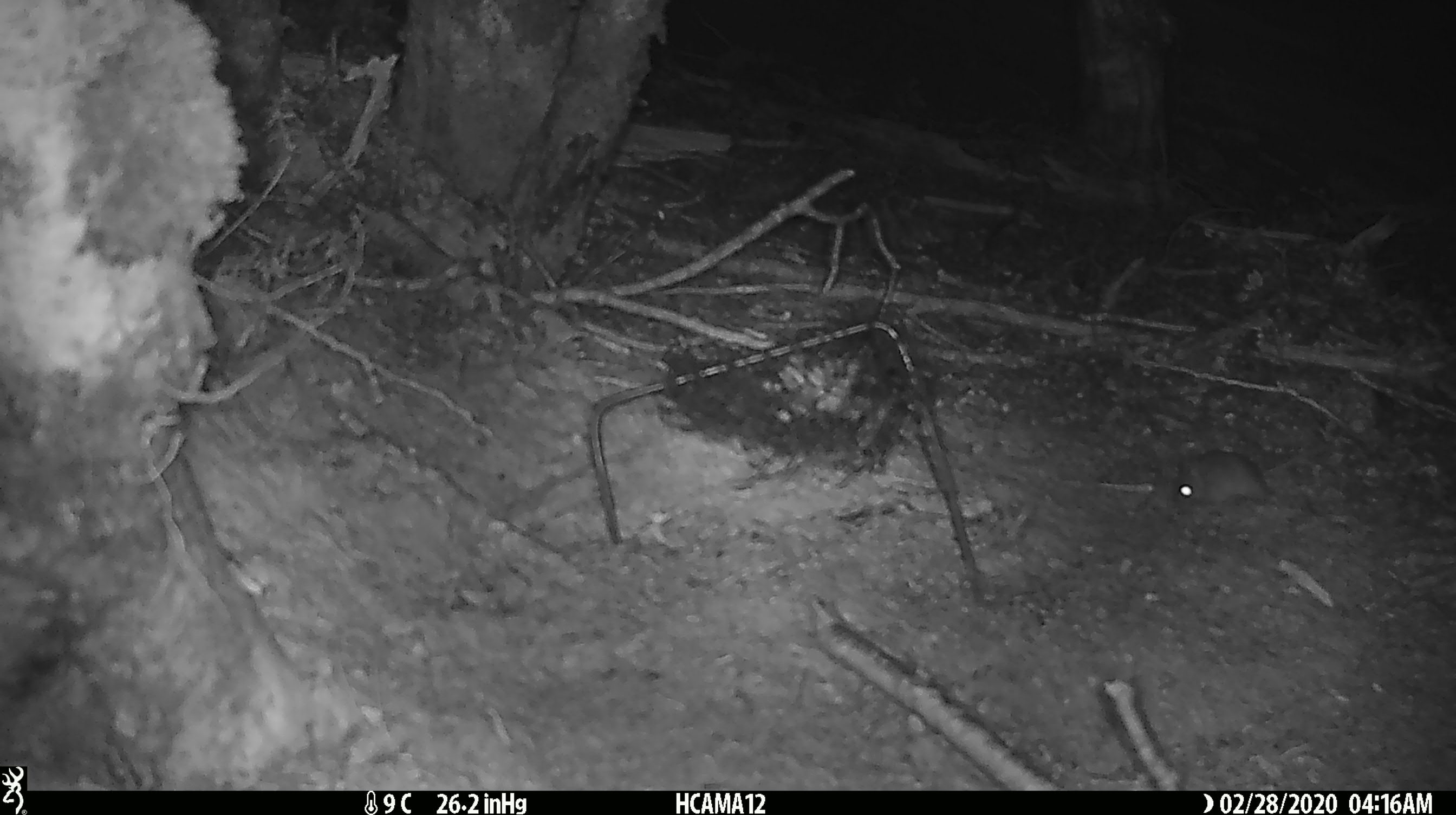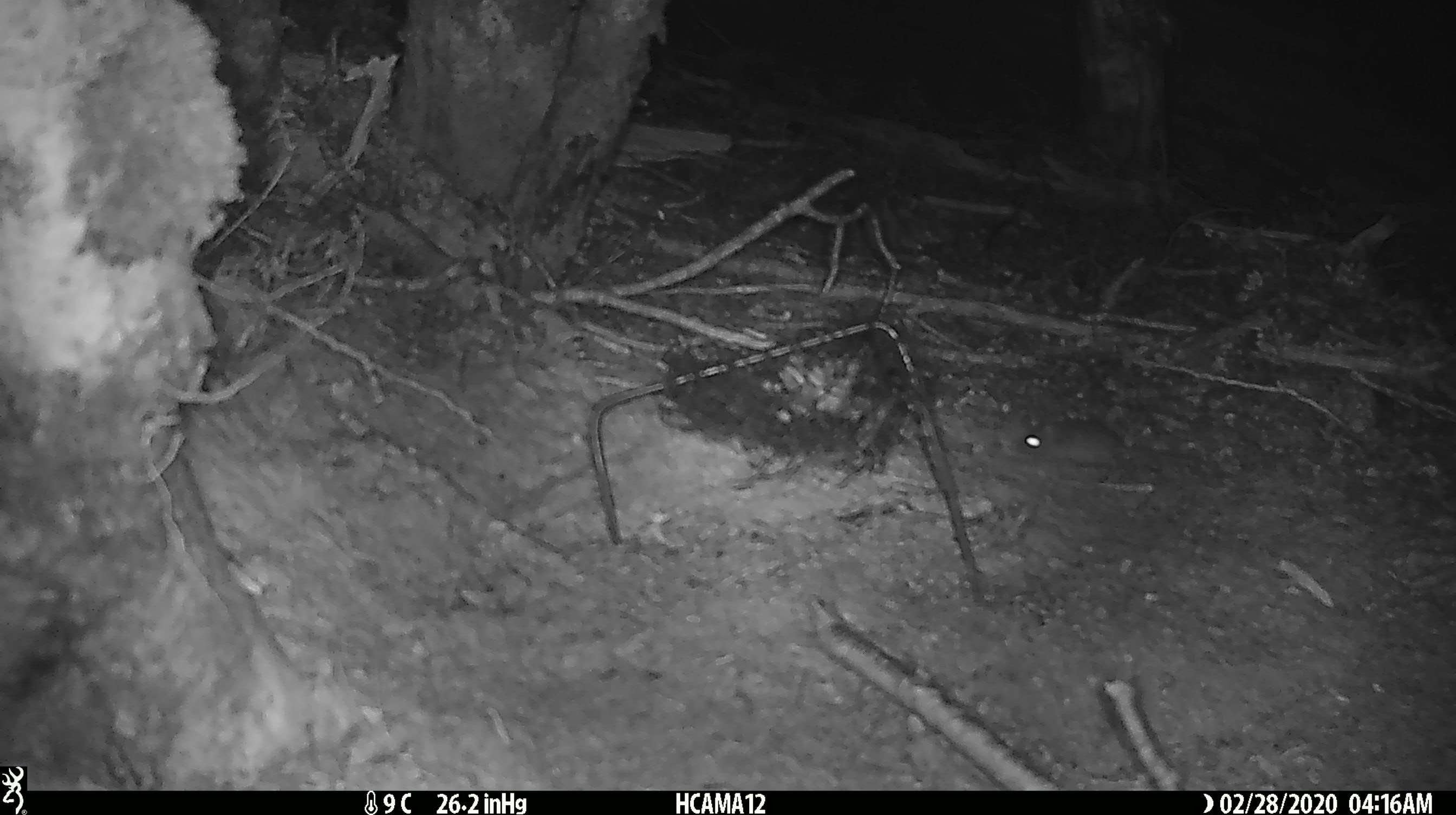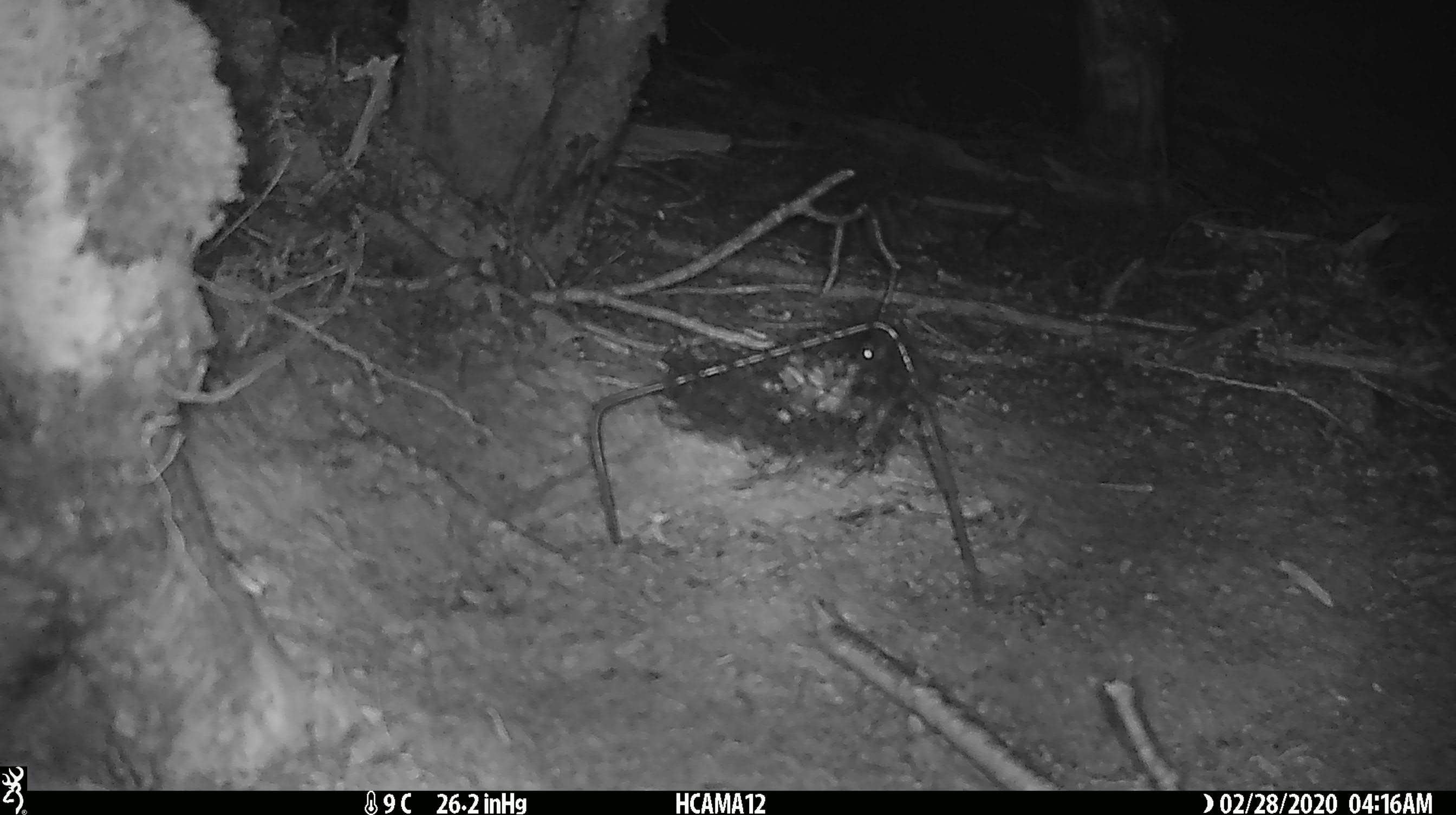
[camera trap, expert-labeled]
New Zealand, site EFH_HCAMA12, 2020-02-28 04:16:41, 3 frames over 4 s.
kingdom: Animalia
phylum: Chordata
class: Mammalia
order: Rodentia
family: Muridae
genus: Mus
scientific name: Mus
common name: mouse